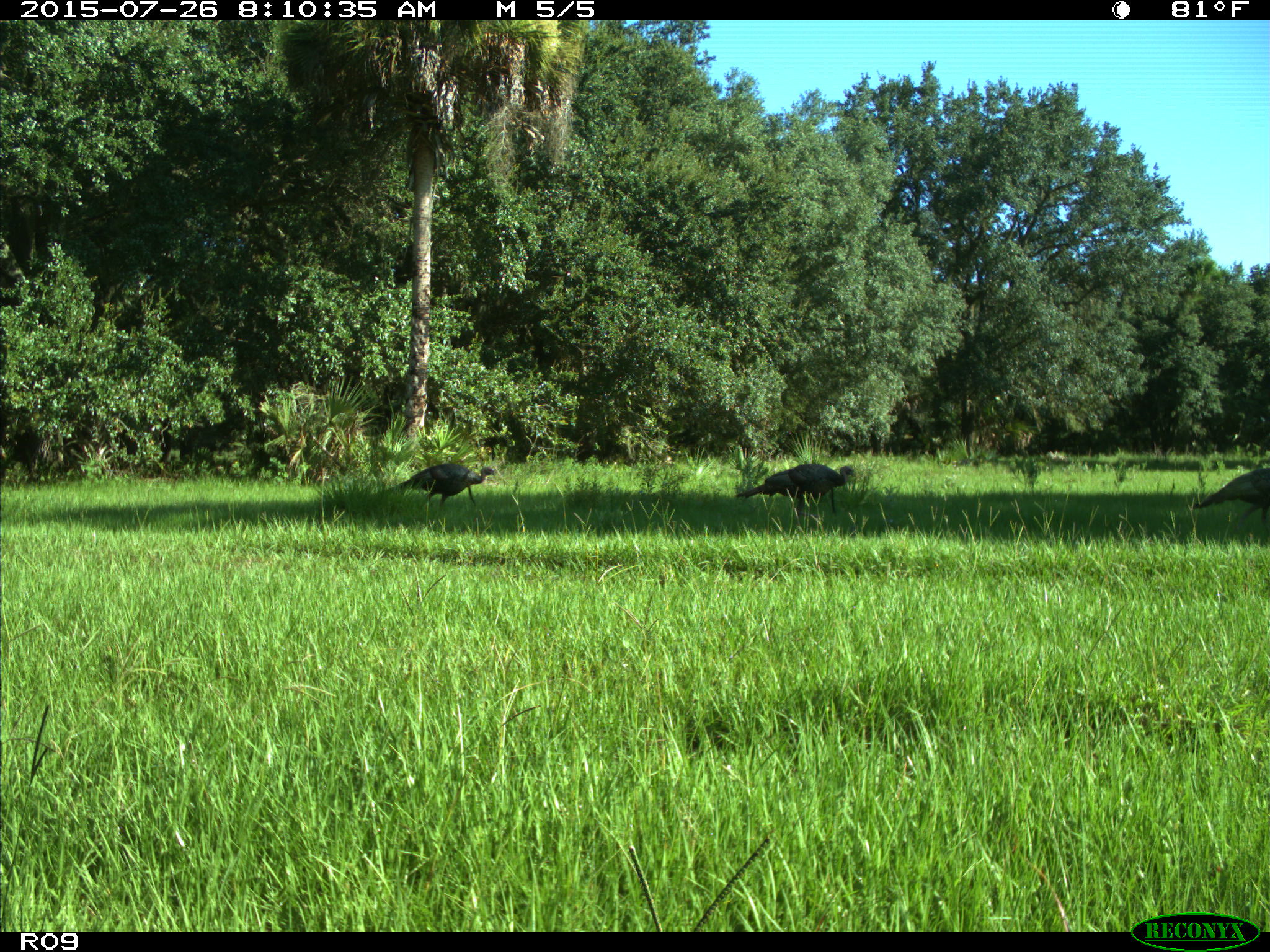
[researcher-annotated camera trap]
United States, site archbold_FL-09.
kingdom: Animalia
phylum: Chordata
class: Aves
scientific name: Aves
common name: birds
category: unidentified bird